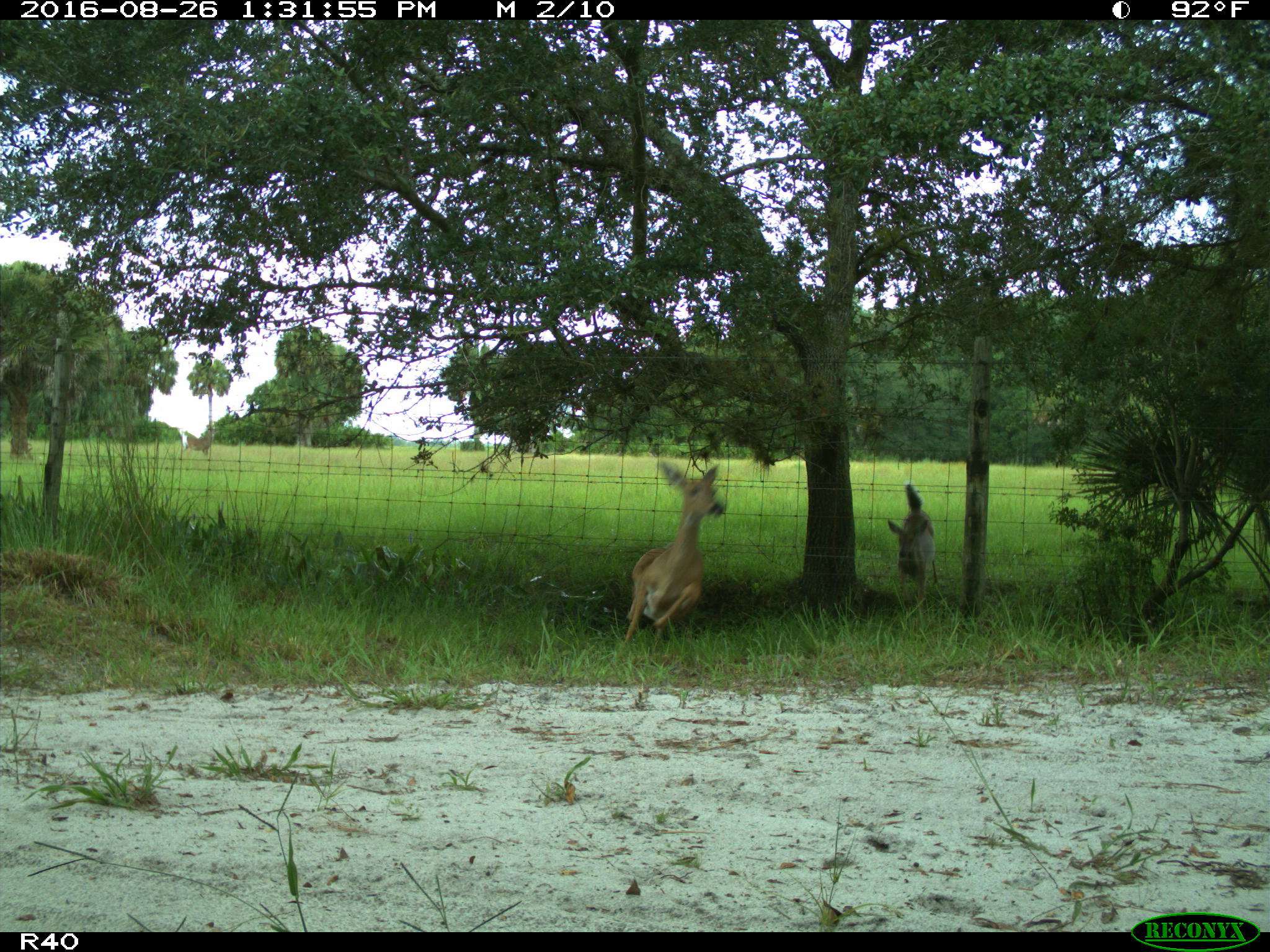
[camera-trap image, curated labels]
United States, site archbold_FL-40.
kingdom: Animalia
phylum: Chordata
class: Mammalia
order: Artiodactyla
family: Cervidae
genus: Odocoileus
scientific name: Odocoileus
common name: deer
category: unidentified deer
Unidentified deer (deer) (Odocoileus).